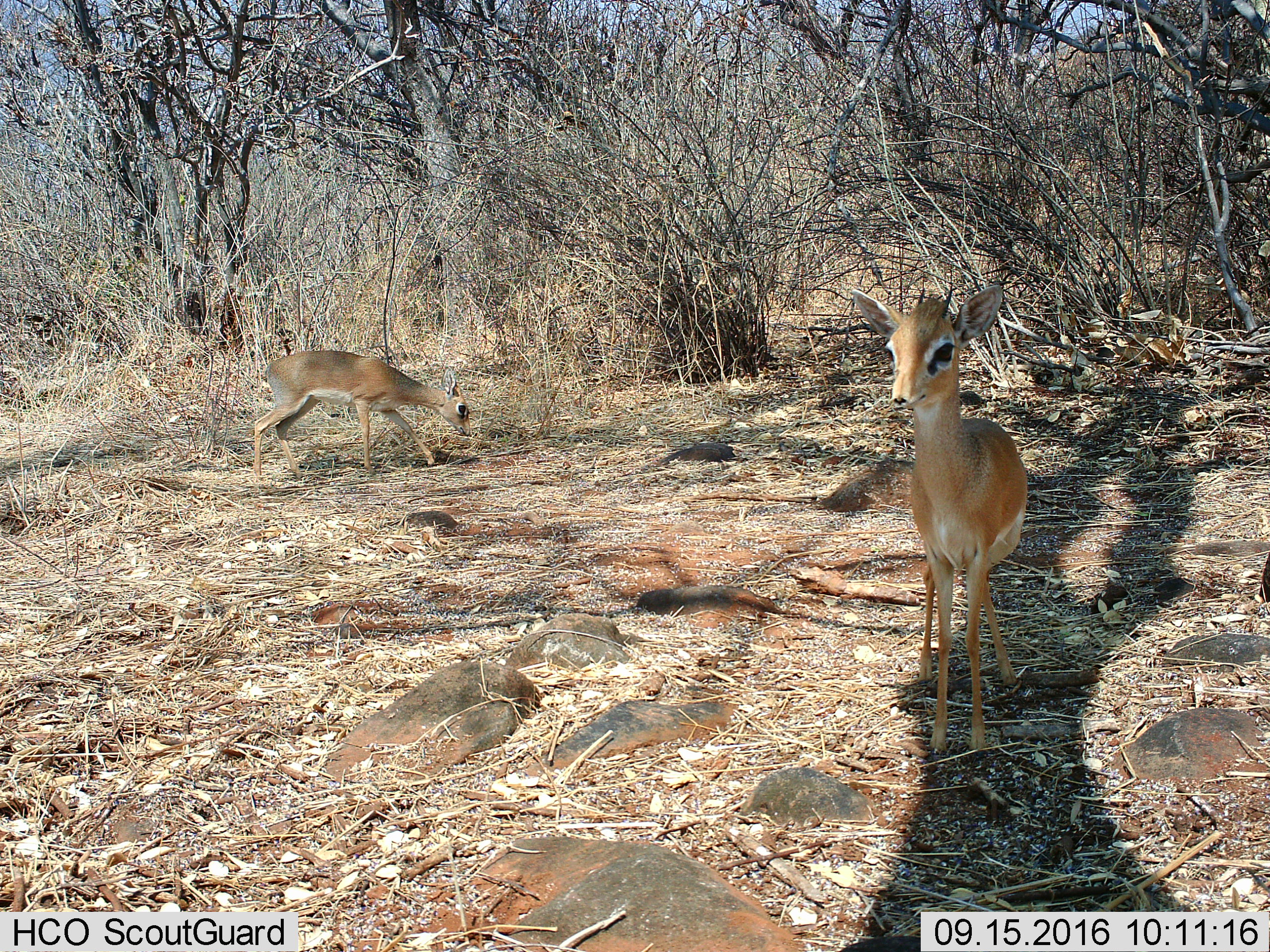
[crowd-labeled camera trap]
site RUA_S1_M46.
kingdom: Animalia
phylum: Chordata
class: Mammalia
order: Artiodactyla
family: Bovidae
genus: Madoqua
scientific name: Madoqua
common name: dik-dik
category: dikdik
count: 2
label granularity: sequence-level